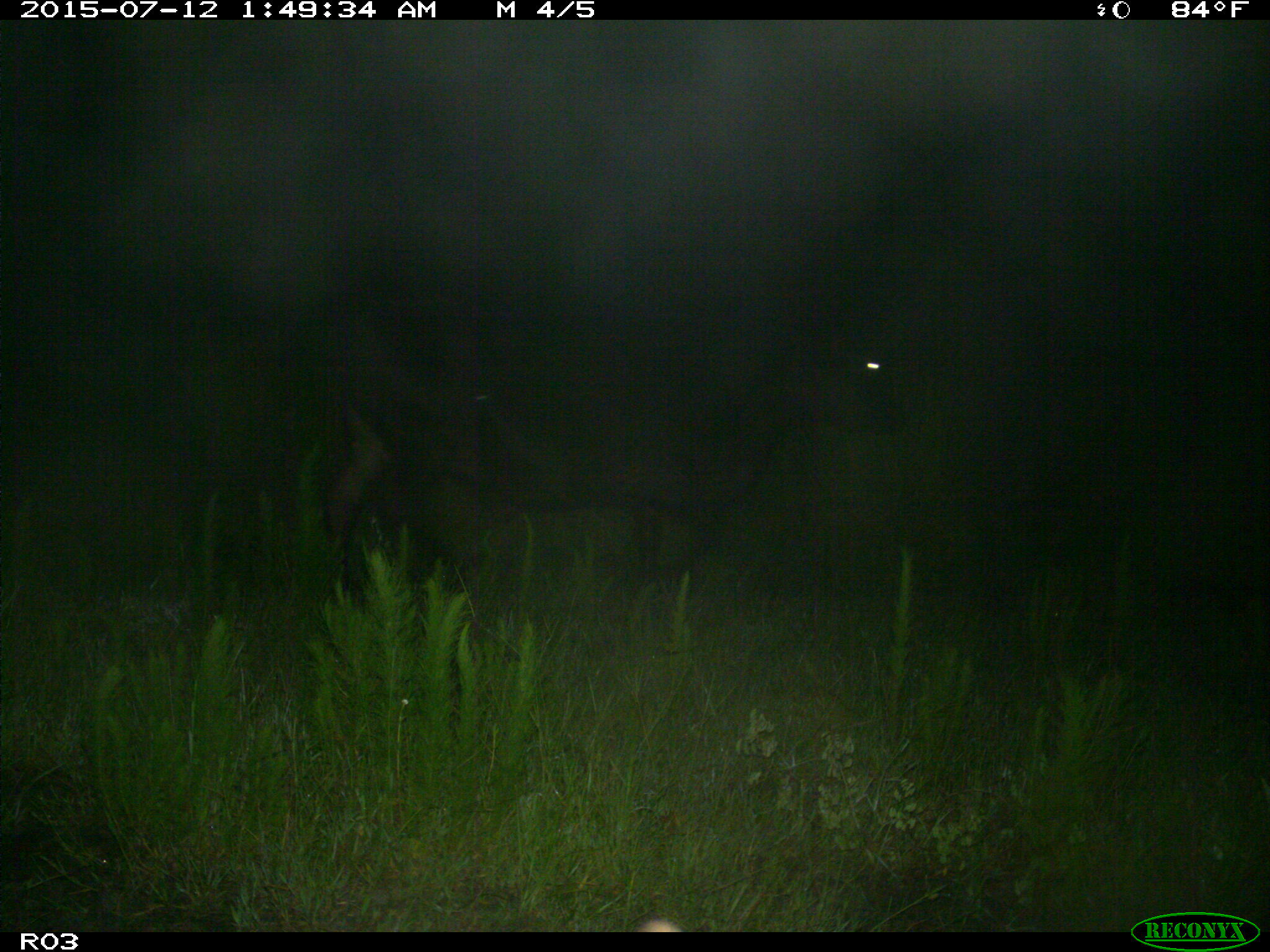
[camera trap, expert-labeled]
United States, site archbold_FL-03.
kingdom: Animalia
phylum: Chordata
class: Mammalia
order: Artiodactyla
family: Bovidae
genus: Bos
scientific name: Bos taurus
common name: domestic cow